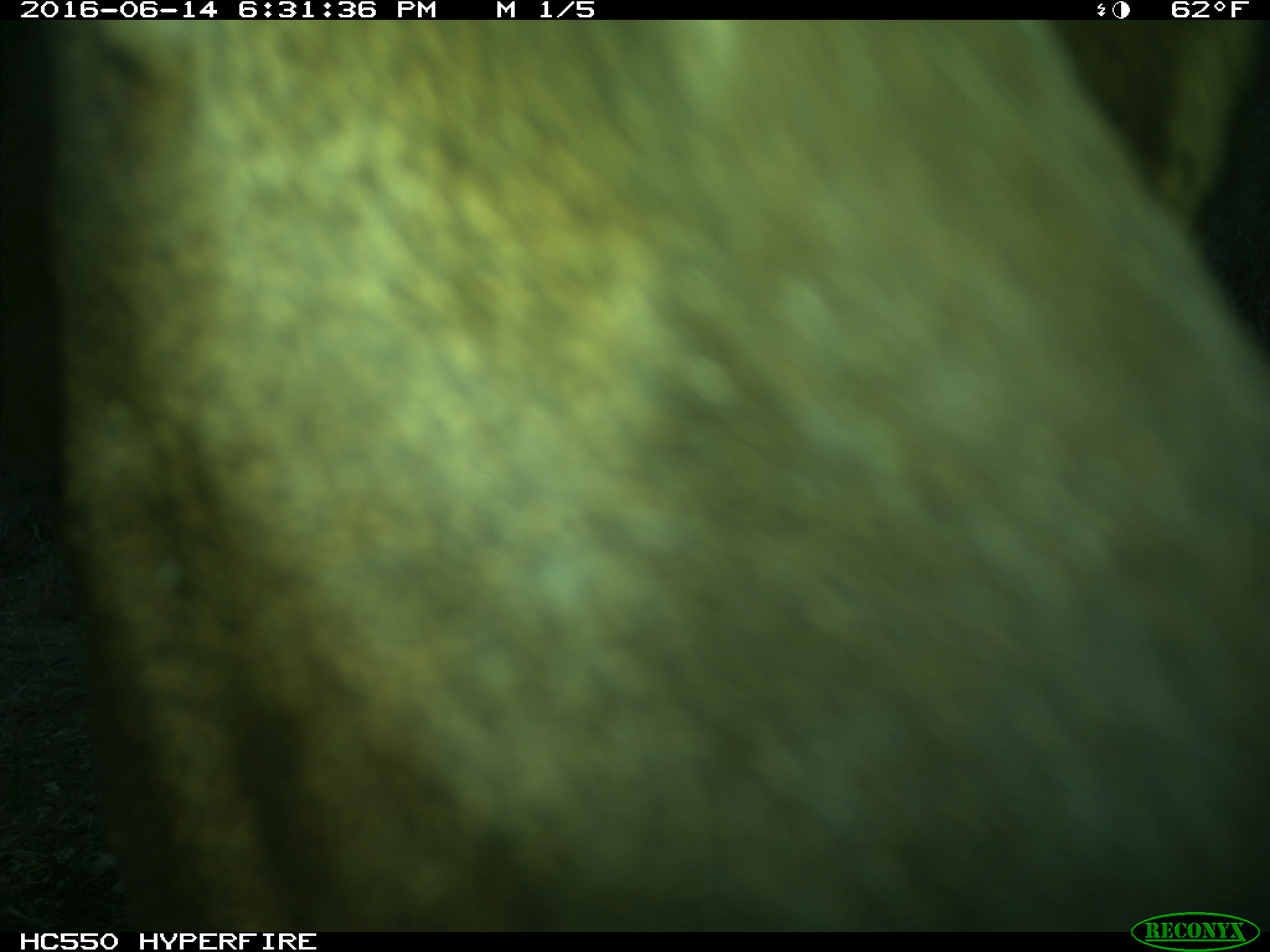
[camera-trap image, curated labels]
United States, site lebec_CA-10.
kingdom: Animalia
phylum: Chordata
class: Mammalia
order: Artiodactyla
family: Cervidae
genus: Cervus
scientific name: Cervus canadensis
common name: elk